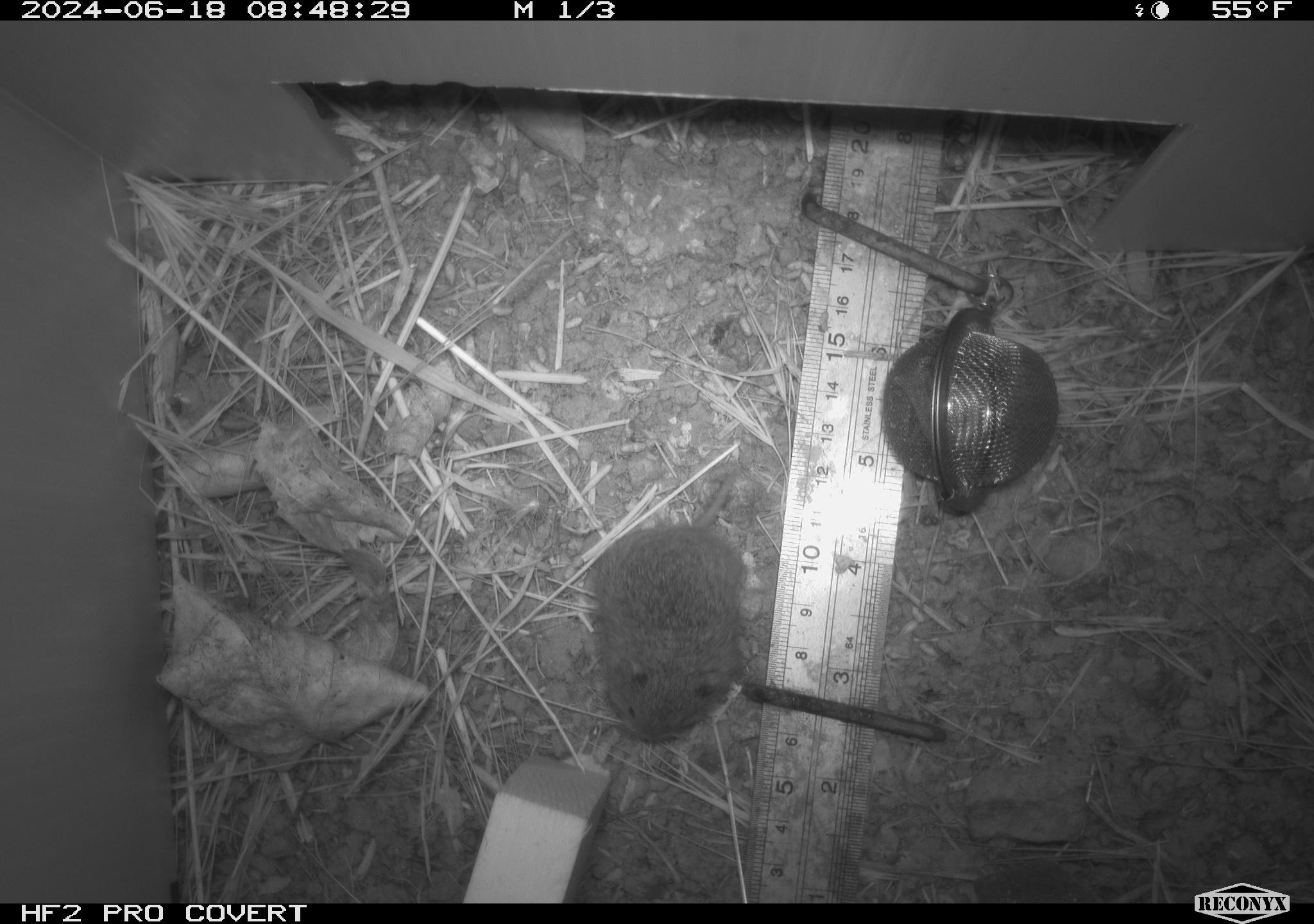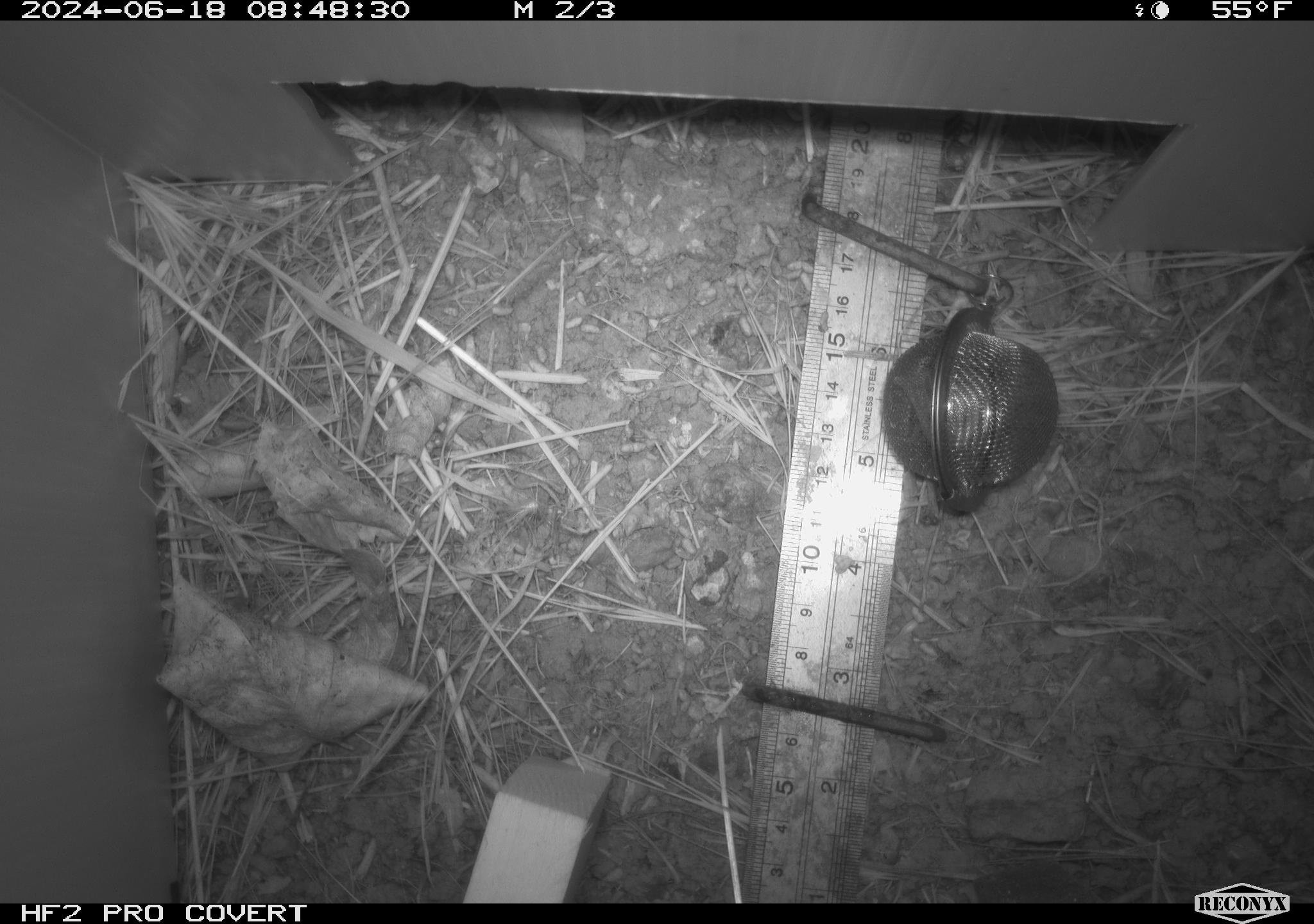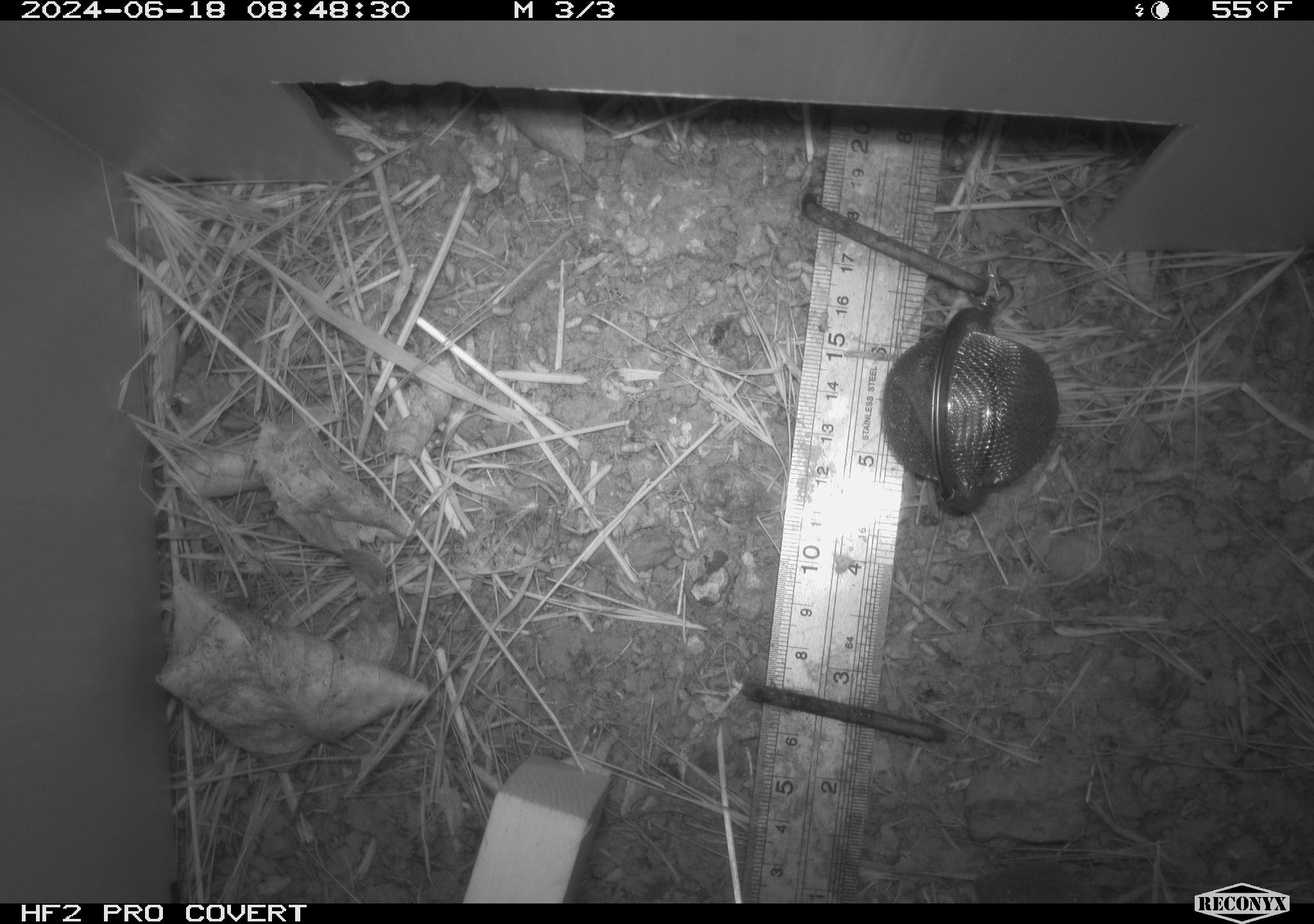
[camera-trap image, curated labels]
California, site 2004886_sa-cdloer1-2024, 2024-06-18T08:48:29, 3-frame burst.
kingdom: Animalia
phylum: Chordata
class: Mammalia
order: Rodentia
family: Cricetidae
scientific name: Arvicolinae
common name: voles, lemmings, and muskrats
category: arvicolinae subfamily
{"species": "arvicolinae subfamily (voles, lemmings, and muskrats) (Arvicolinae)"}